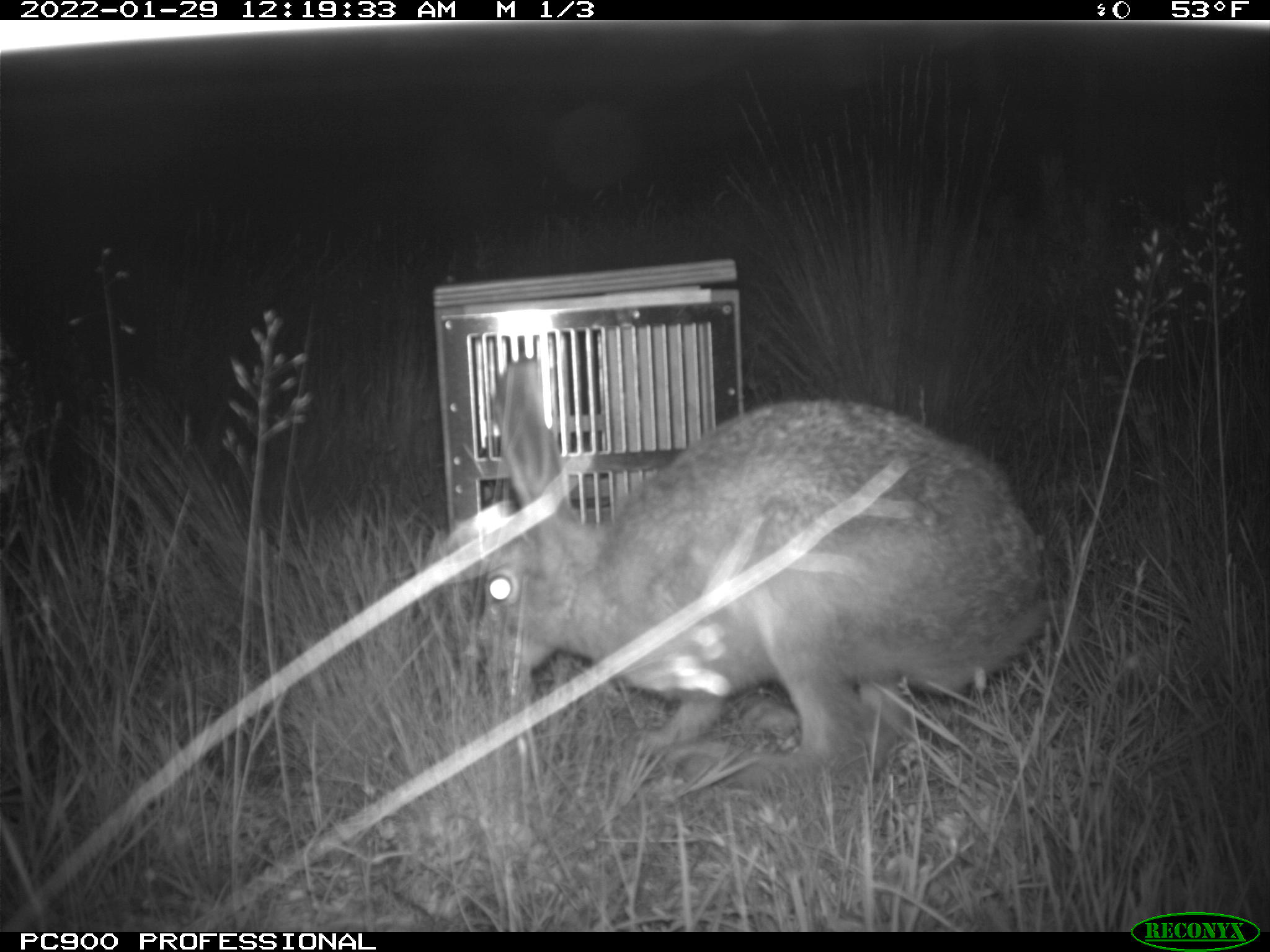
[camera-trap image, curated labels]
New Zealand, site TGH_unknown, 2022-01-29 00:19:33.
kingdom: Animalia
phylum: Chordata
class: Mammalia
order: Lagomorpha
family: Leporidae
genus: Lepus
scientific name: Lepus europaeus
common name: brown hare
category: hare